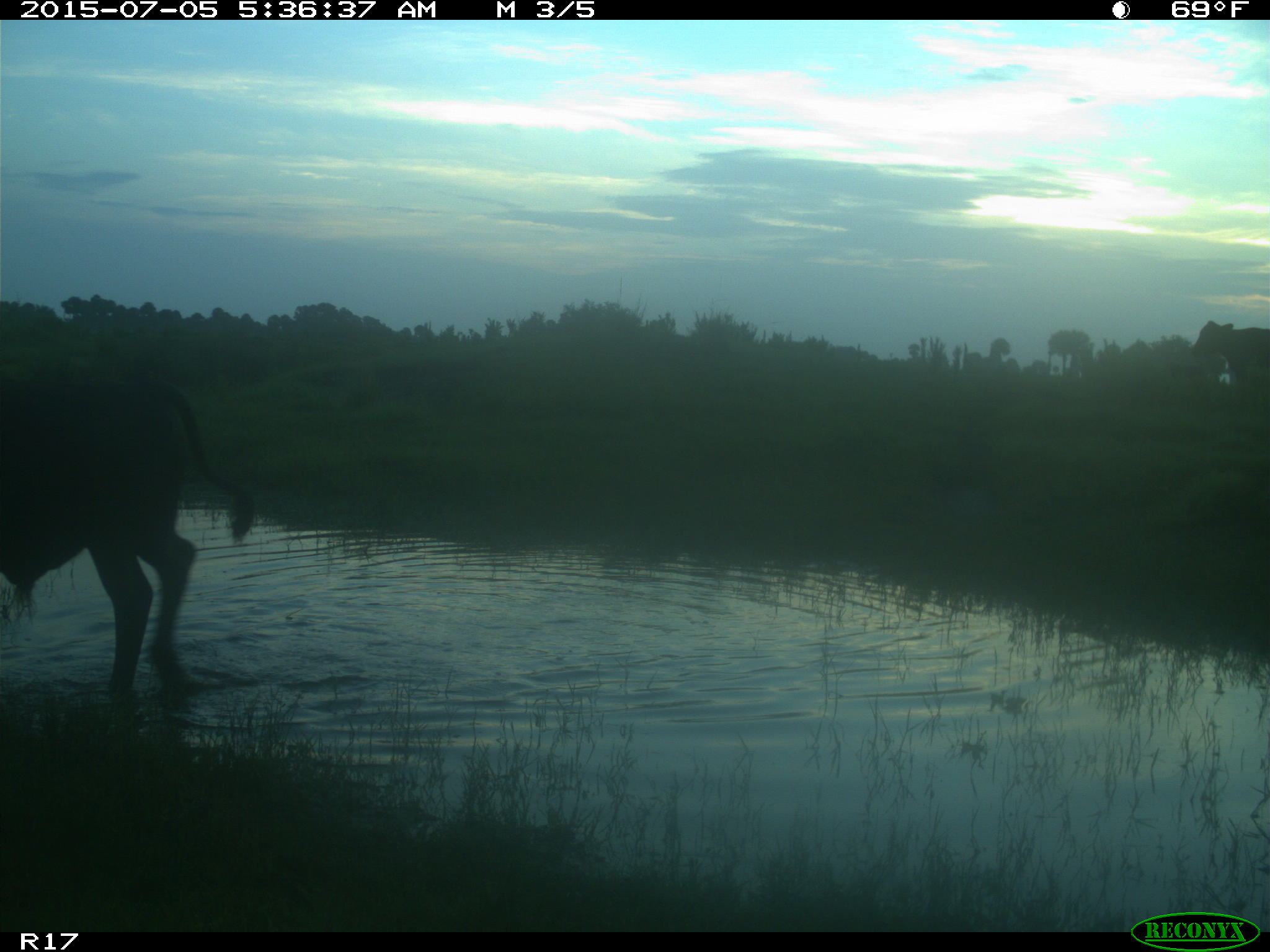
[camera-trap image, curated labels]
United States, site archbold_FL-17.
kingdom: Animalia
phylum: Chordata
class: Mammalia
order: Artiodactyla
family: Bovidae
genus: Bos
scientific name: Bos taurus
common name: domestic cow